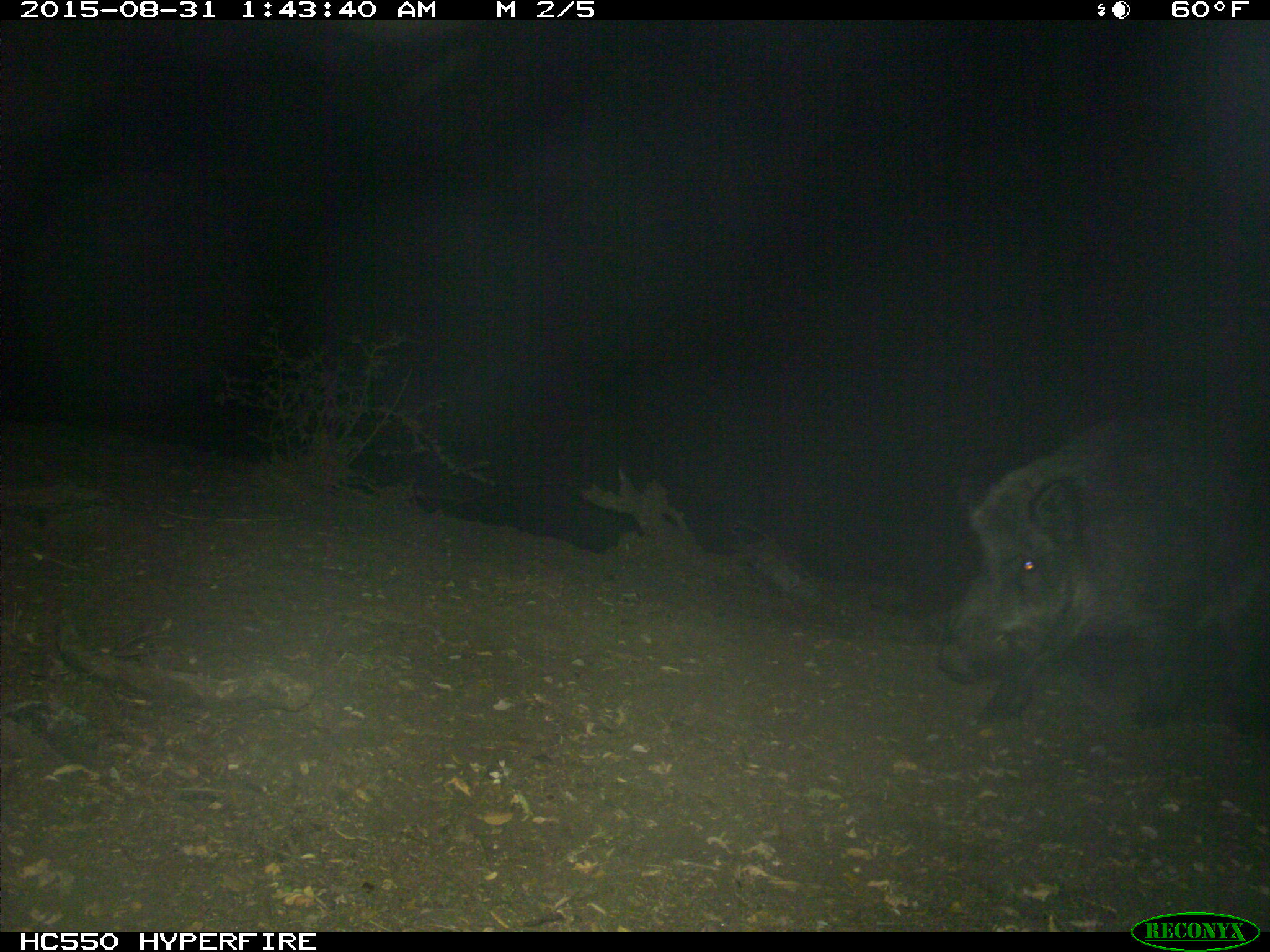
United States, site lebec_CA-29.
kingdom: Animalia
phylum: Chordata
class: Mammalia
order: Artiodactyla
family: Suidae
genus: Sus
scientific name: Sus scrofa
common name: wild boar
Sus scrofa (wild boar).